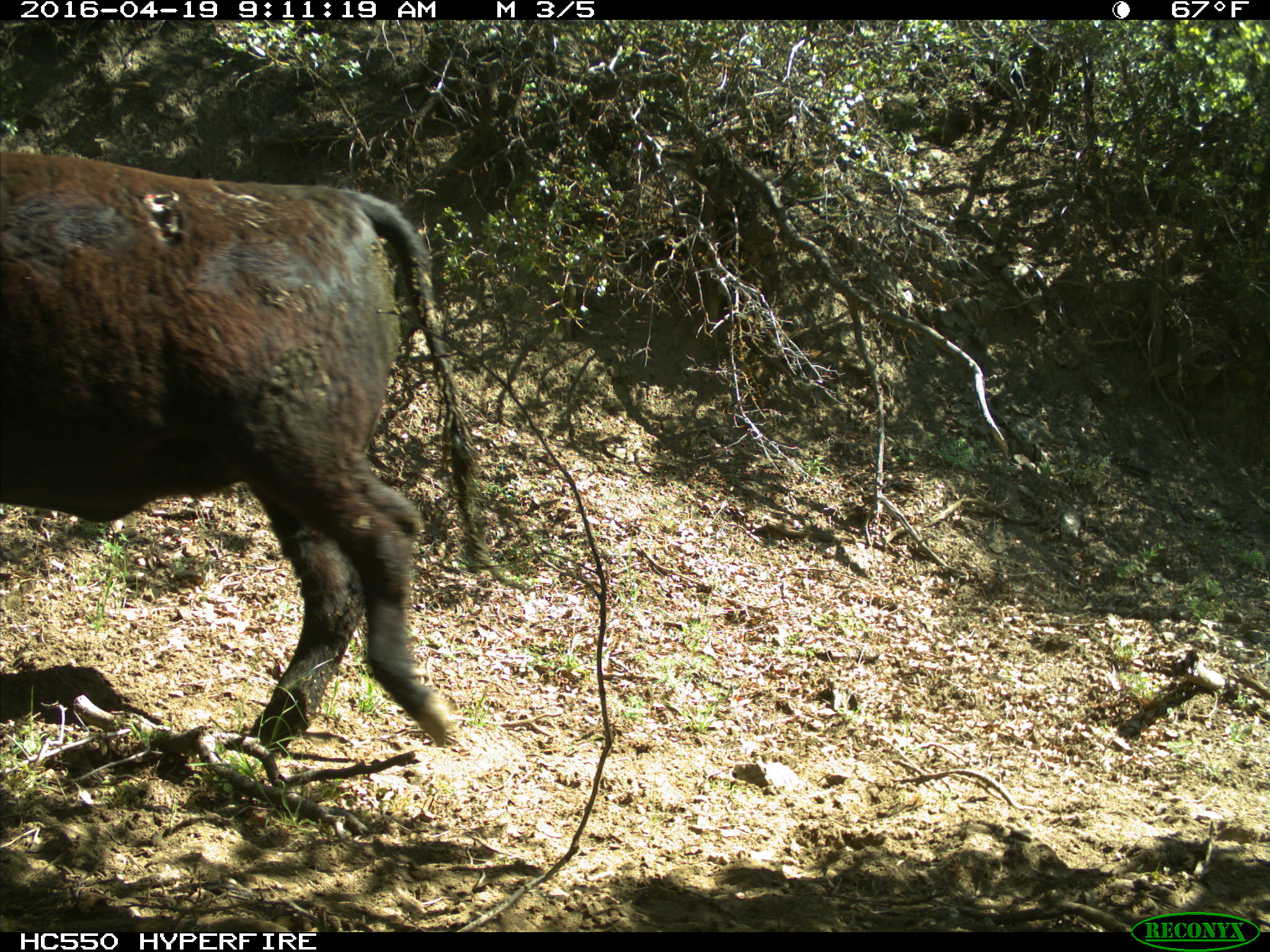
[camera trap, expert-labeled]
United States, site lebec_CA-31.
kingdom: Animalia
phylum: Chordata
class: Mammalia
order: Artiodactyla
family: Bovidae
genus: Bos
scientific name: Bos taurus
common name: domestic cow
Bos taurus (domestic cow).